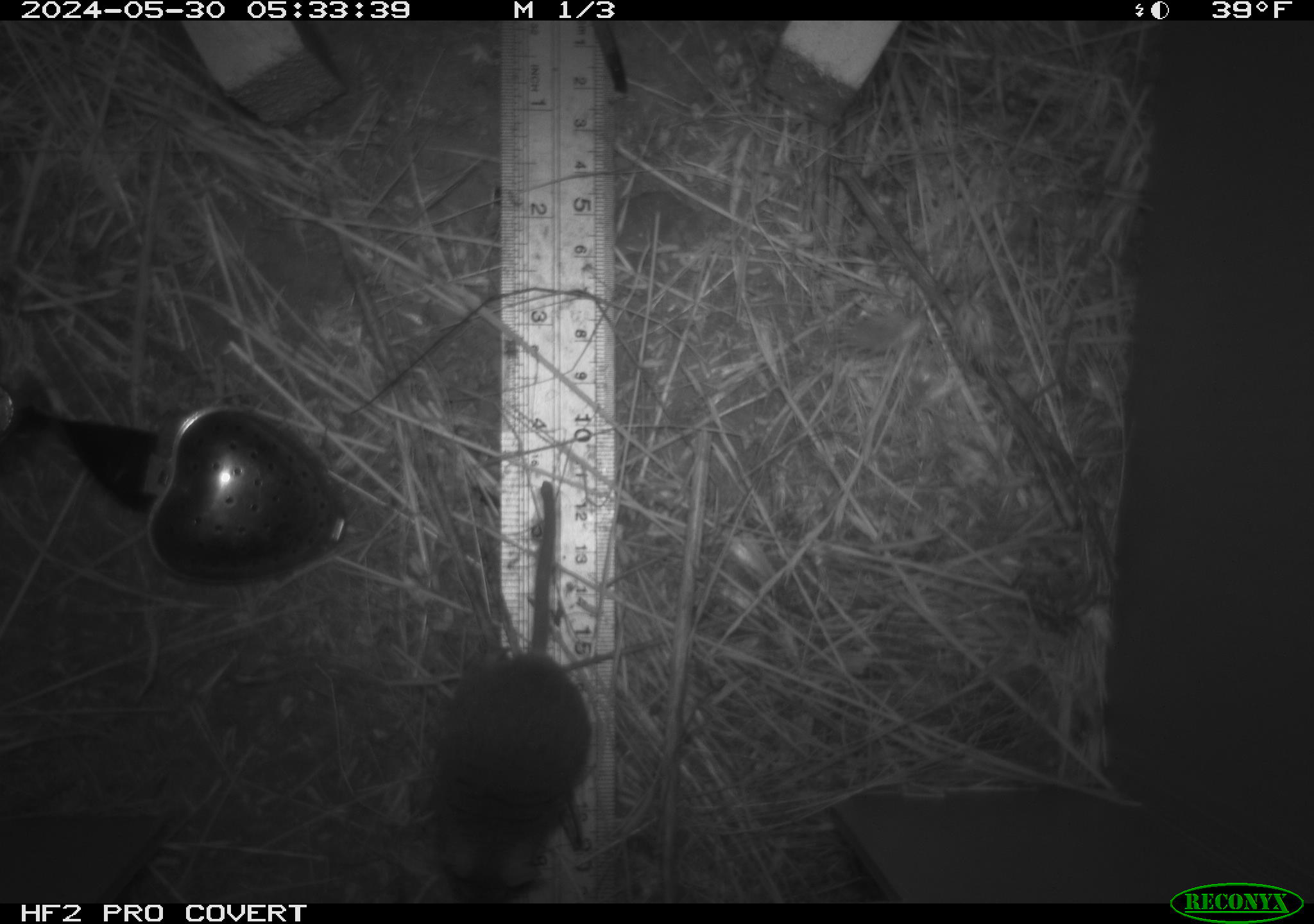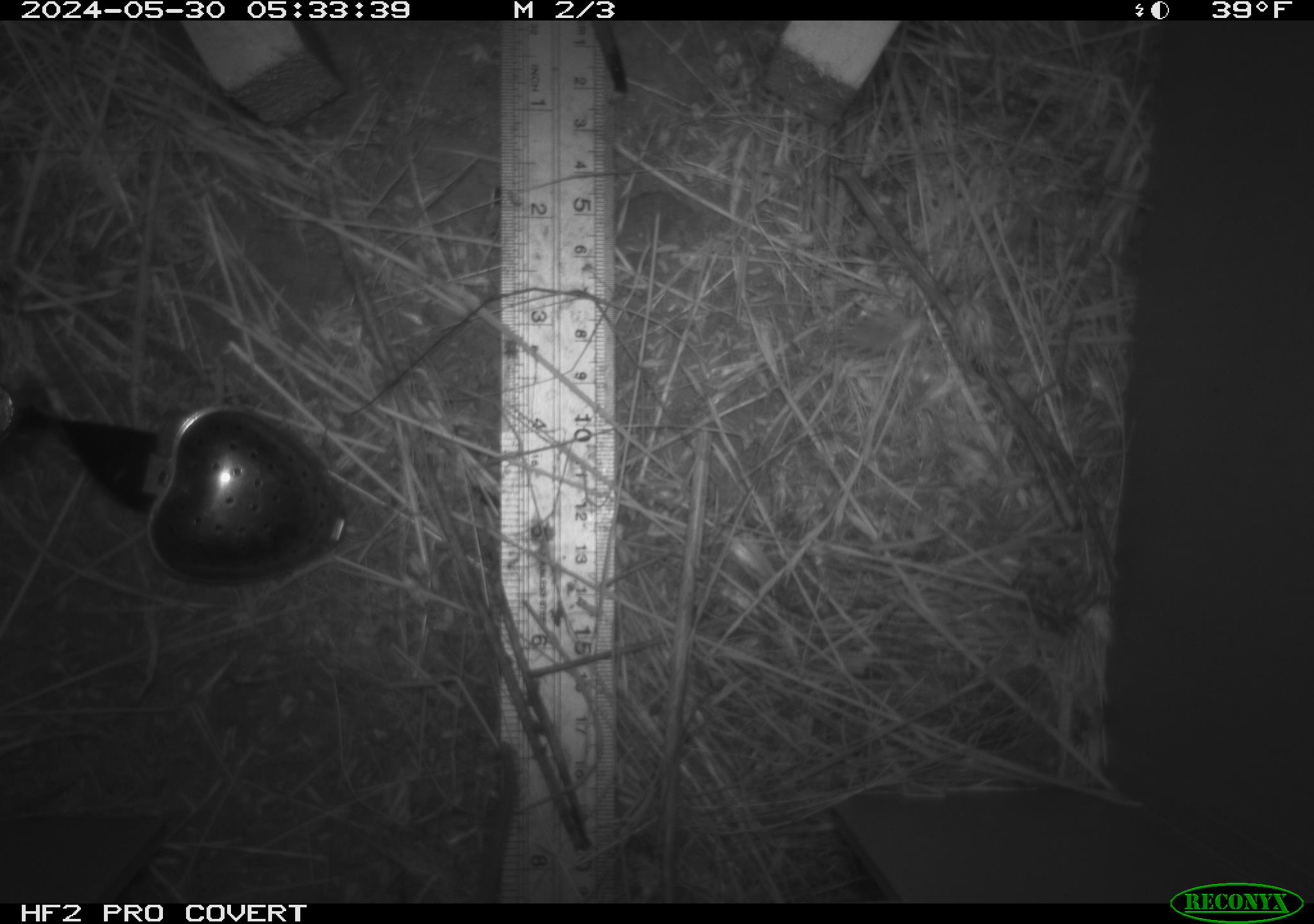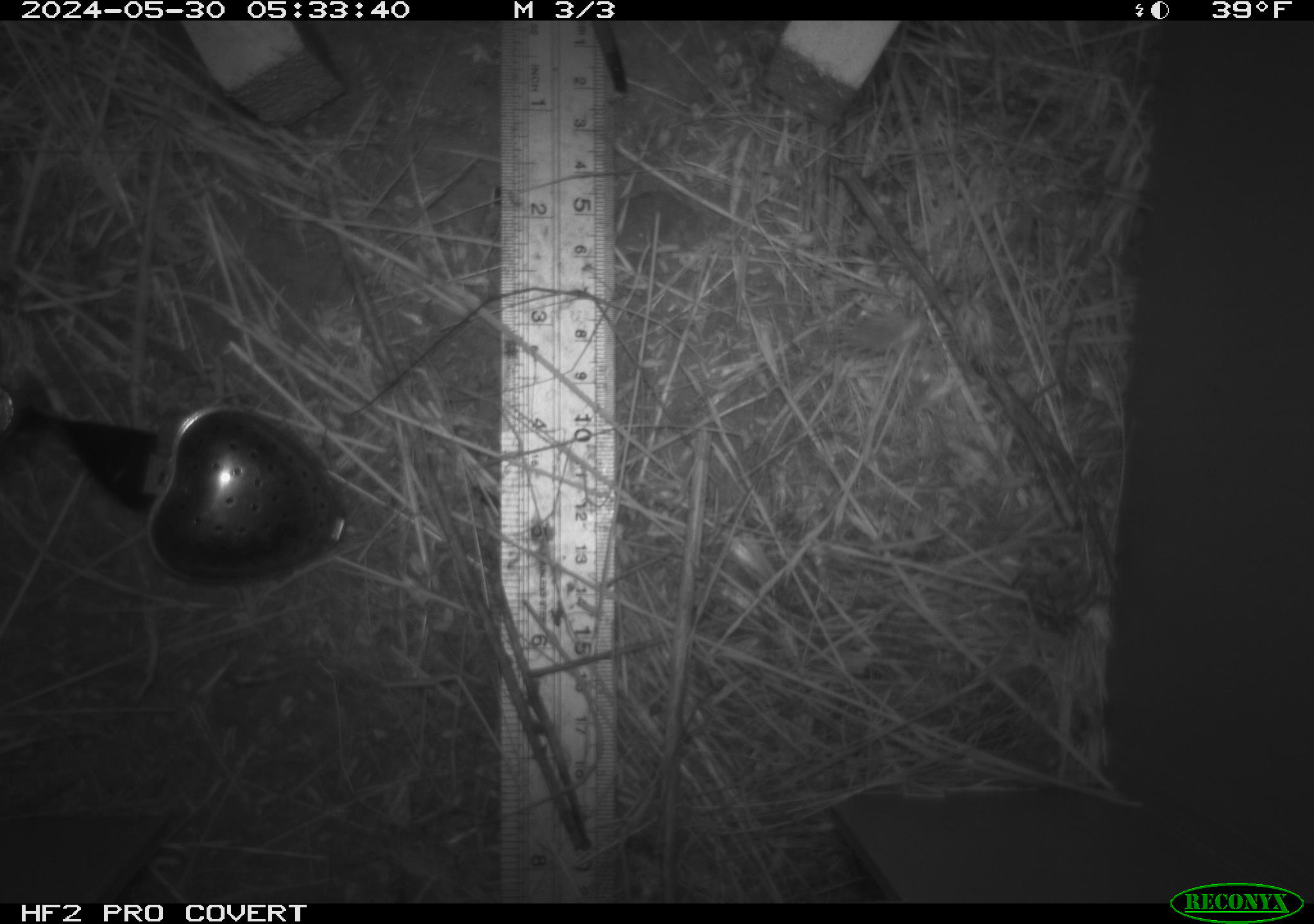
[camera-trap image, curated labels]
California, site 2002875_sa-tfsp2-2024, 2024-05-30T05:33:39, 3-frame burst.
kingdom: Animalia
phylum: Chordata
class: Mammalia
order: Rodentia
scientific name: Rodentia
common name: mouse species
Mouse species (Rodentia).